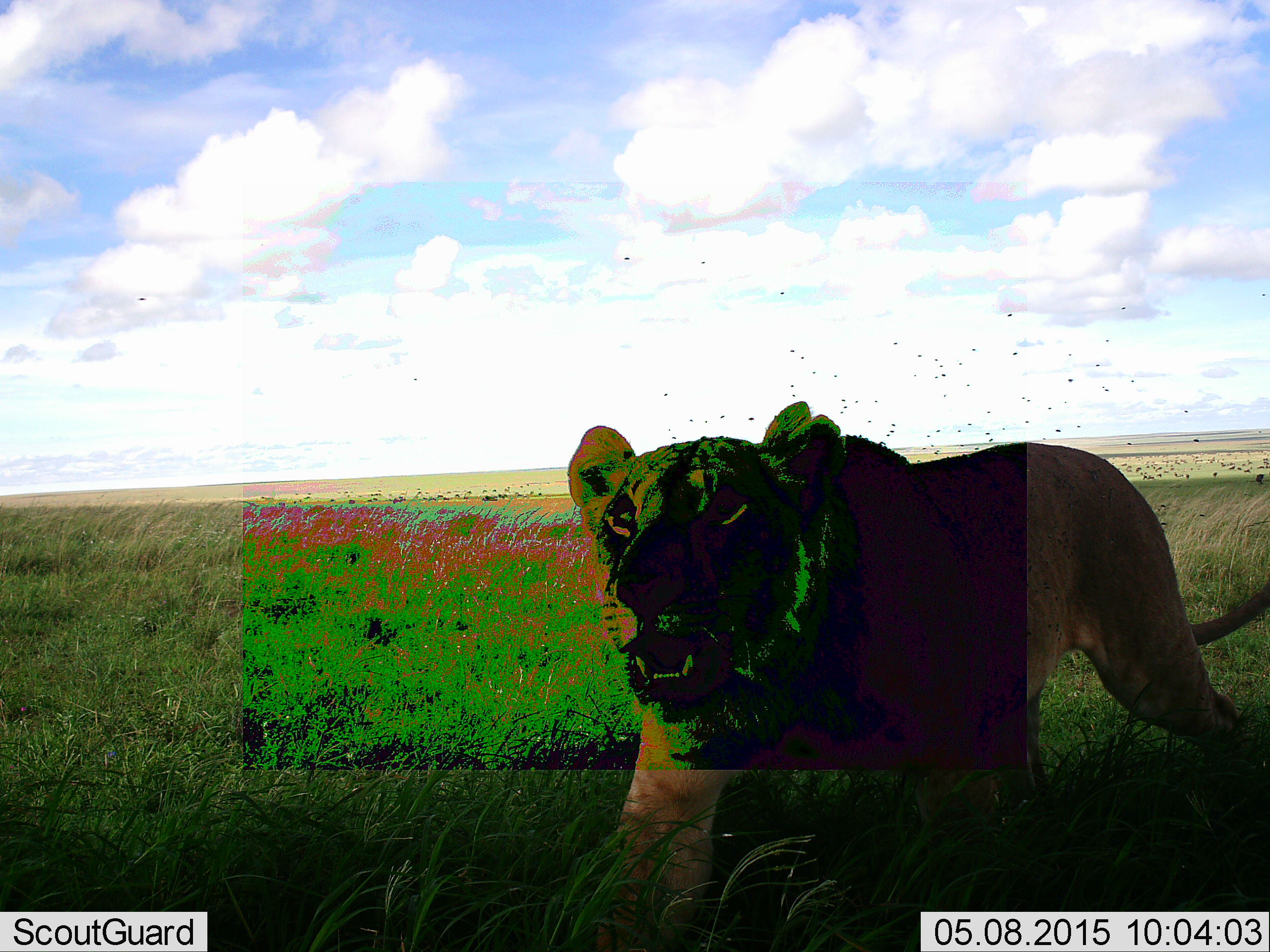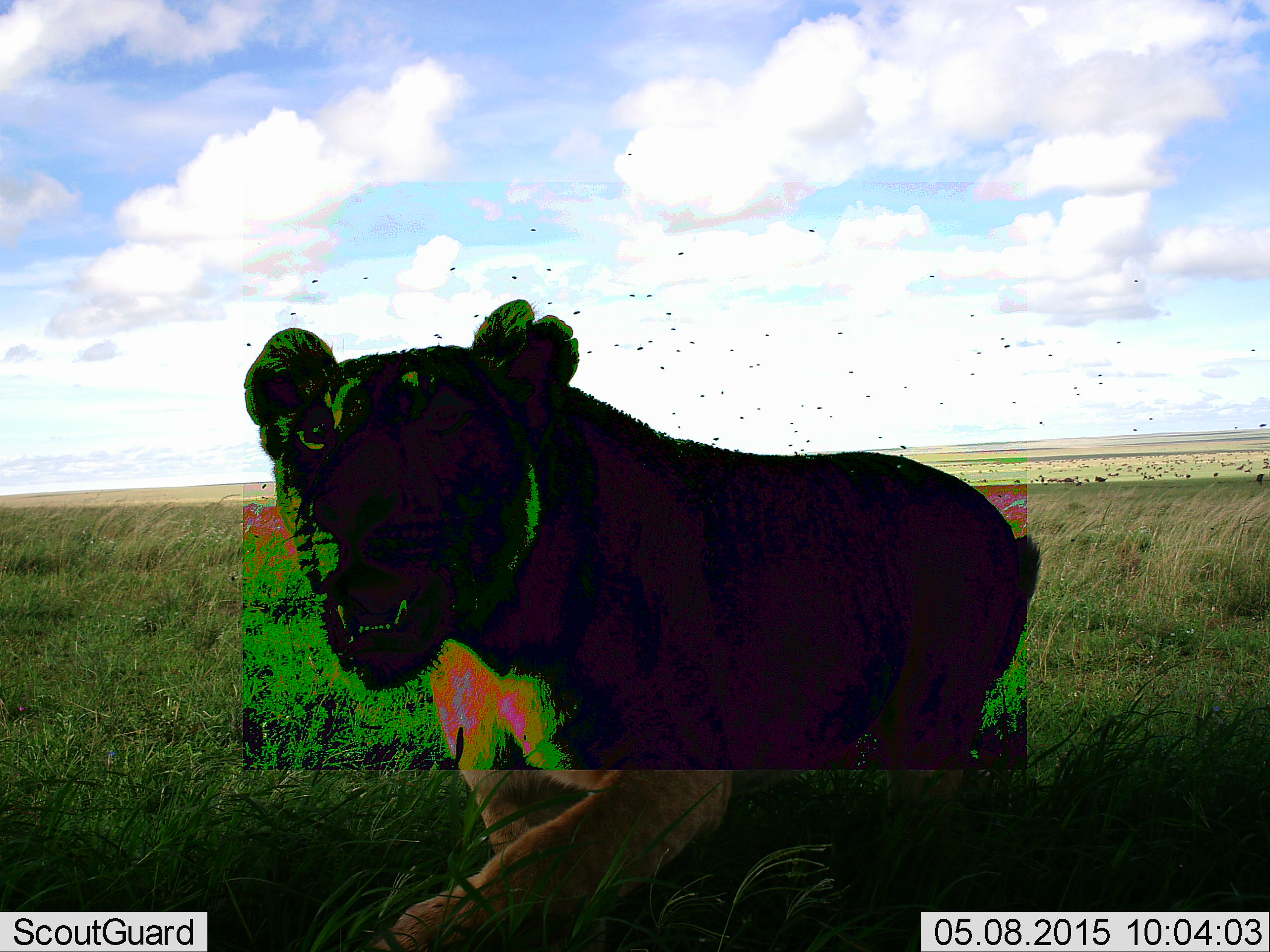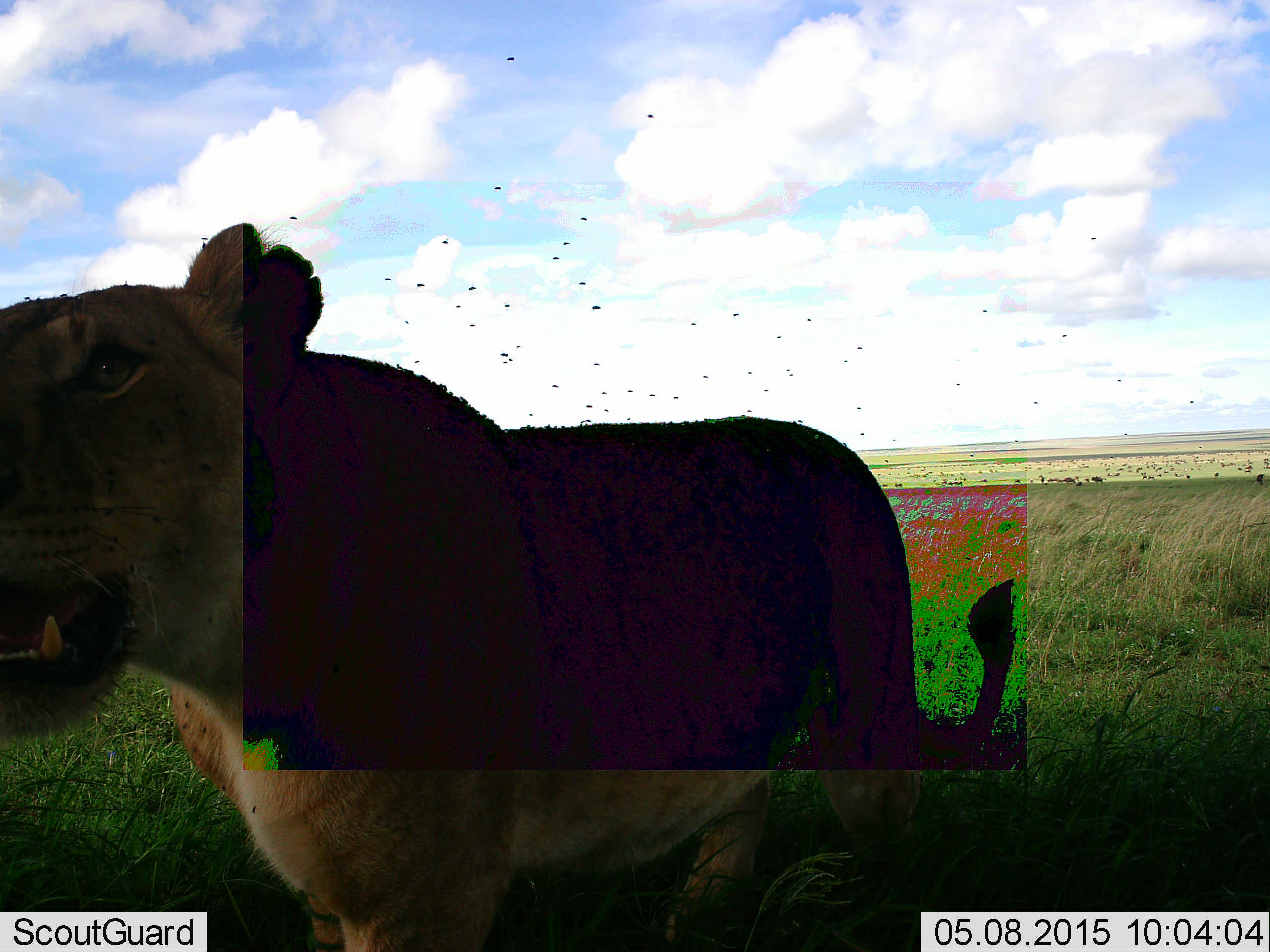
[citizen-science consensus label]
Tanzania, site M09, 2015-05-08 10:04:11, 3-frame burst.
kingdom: Animalia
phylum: Chordata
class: Mammalia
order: Carnivora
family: Felidae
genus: Panthera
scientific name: Panthera leo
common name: lion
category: lionfemale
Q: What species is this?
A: Lionfemale (lion) (Panthera leo).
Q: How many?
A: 1.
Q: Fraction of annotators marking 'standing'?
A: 14%.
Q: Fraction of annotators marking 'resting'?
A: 7%.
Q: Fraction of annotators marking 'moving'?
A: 93%.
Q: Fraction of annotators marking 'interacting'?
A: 0%.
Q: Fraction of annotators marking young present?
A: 0%.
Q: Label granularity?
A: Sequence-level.